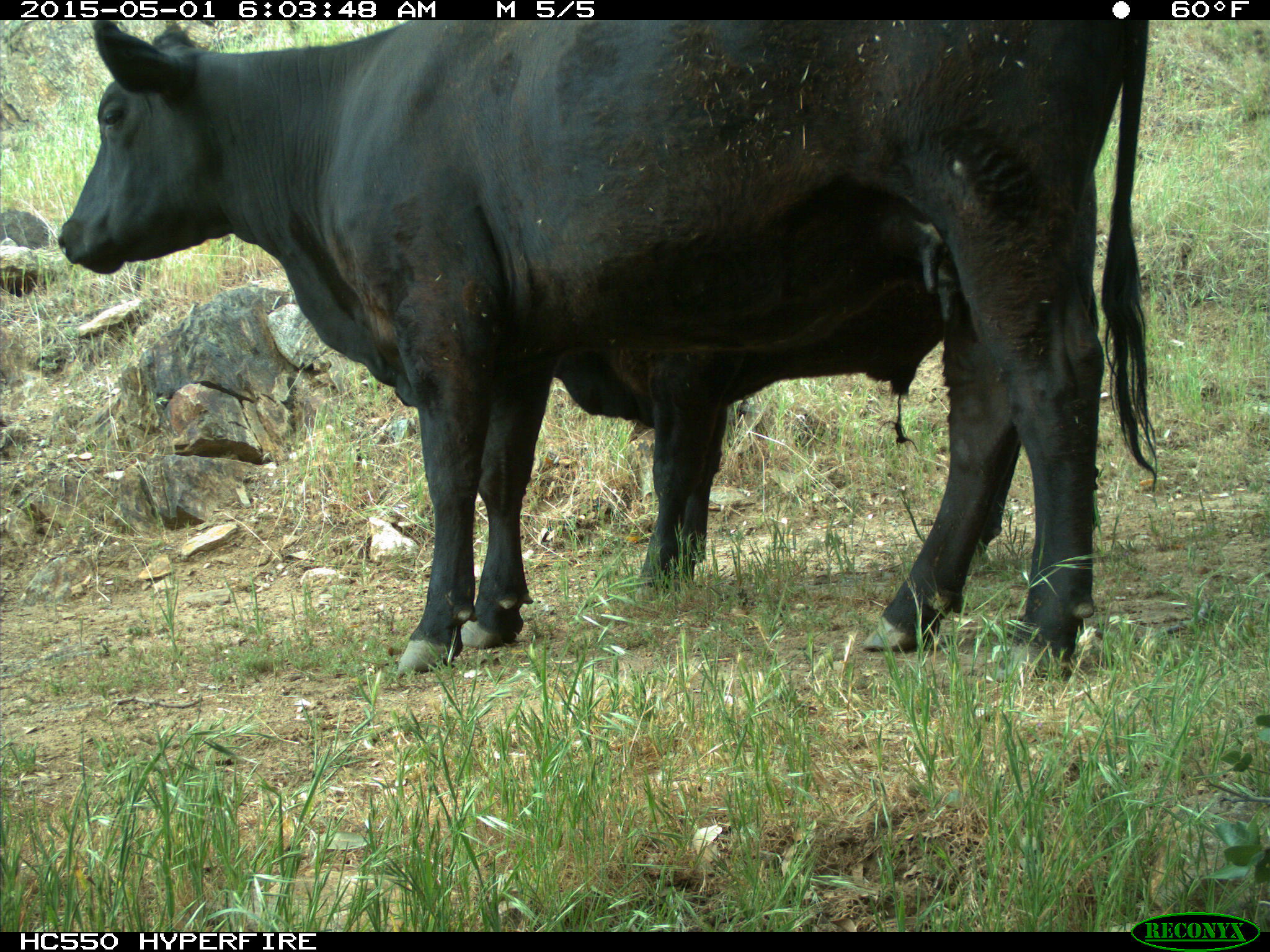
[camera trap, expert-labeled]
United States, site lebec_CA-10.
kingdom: Animalia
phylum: Chordata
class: Mammalia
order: Artiodactyla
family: Bovidae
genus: Bos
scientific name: Bos taurus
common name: domestic cow